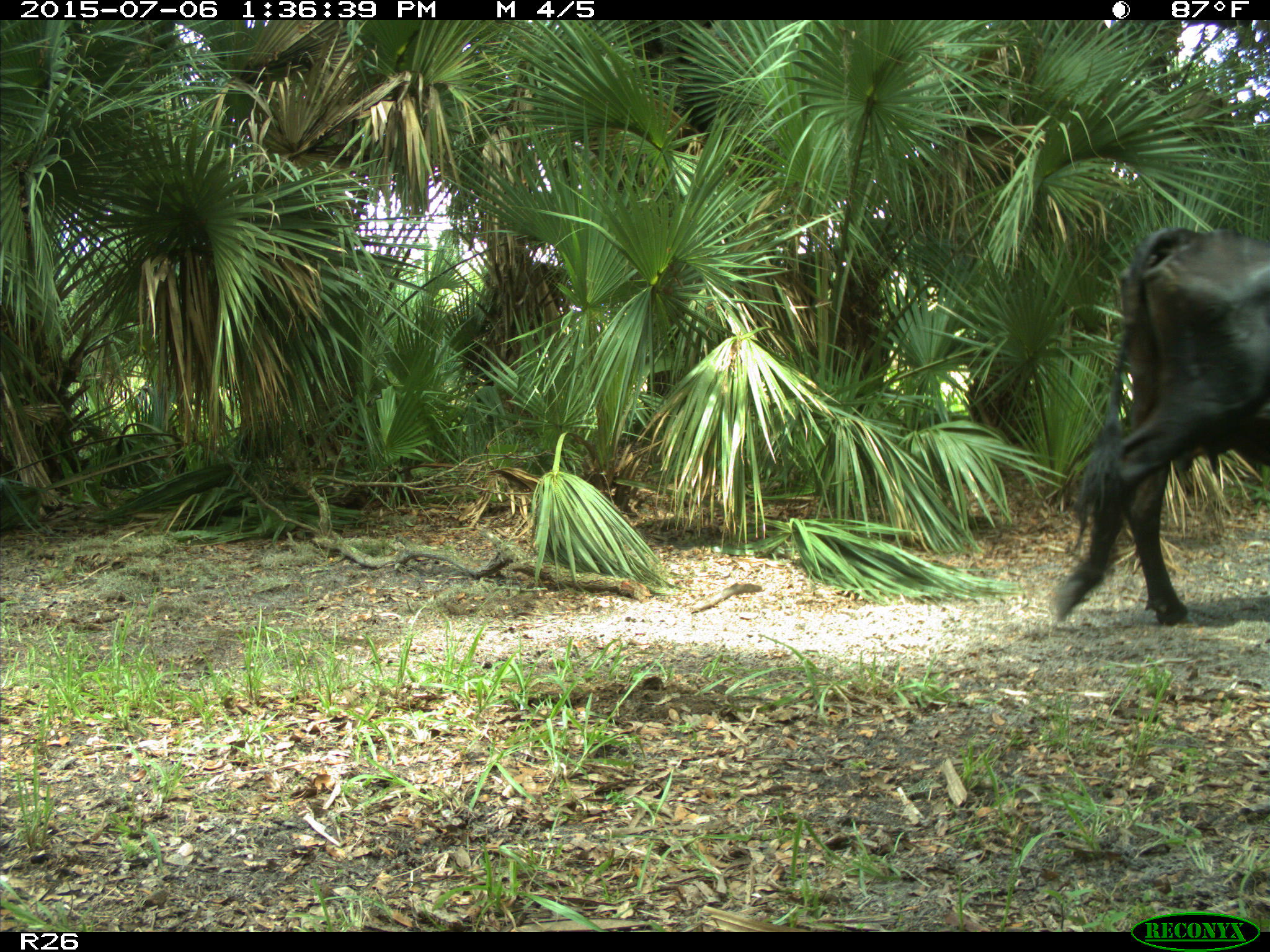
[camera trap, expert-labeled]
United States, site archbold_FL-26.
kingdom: Animalia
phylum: Chordata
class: Mammalia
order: Artiodactyla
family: Bovidae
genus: Bos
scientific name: Bos taurus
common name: domestic cow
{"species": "Bos taurus (domestic cow)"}